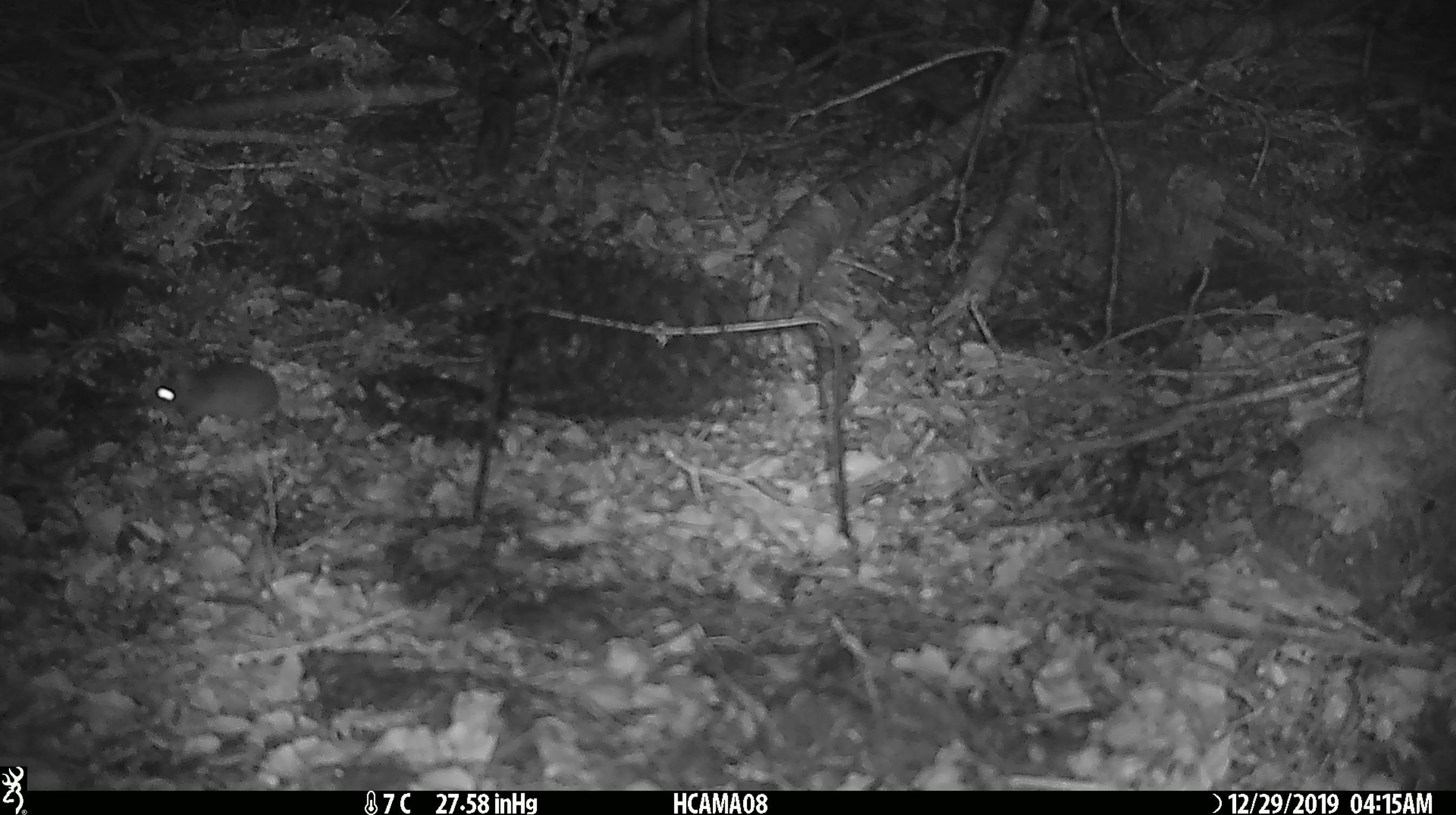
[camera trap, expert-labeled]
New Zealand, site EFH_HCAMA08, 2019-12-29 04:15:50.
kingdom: Animalia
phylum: Chordata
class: Mammalia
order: Rodentia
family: Muridae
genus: Mus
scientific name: Mus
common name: mouse